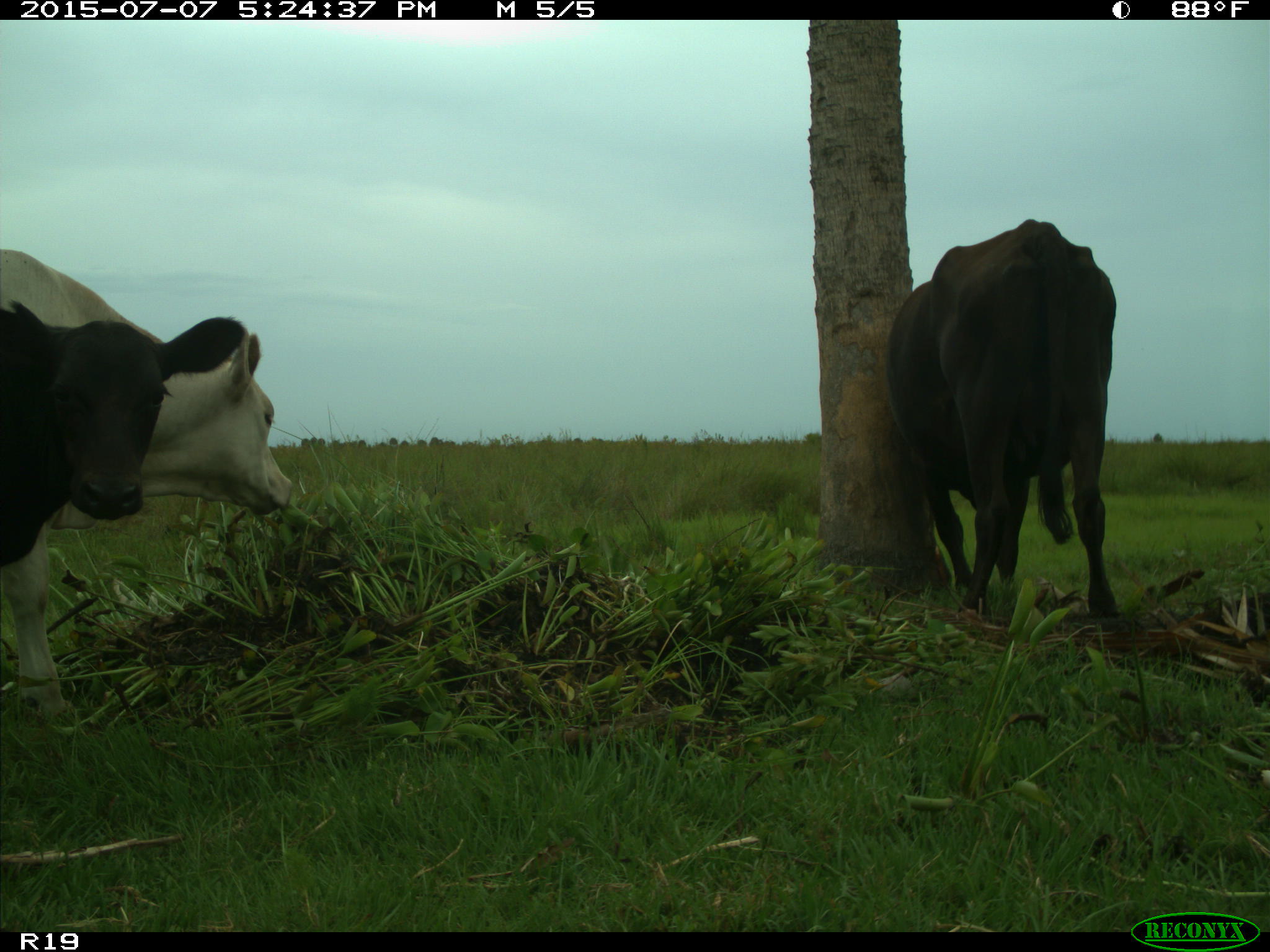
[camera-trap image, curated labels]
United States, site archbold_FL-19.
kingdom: Animalia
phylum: Chordata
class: Mammalia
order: Artiodactyla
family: Bovidae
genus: Bos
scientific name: Bos taurus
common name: domestic cow